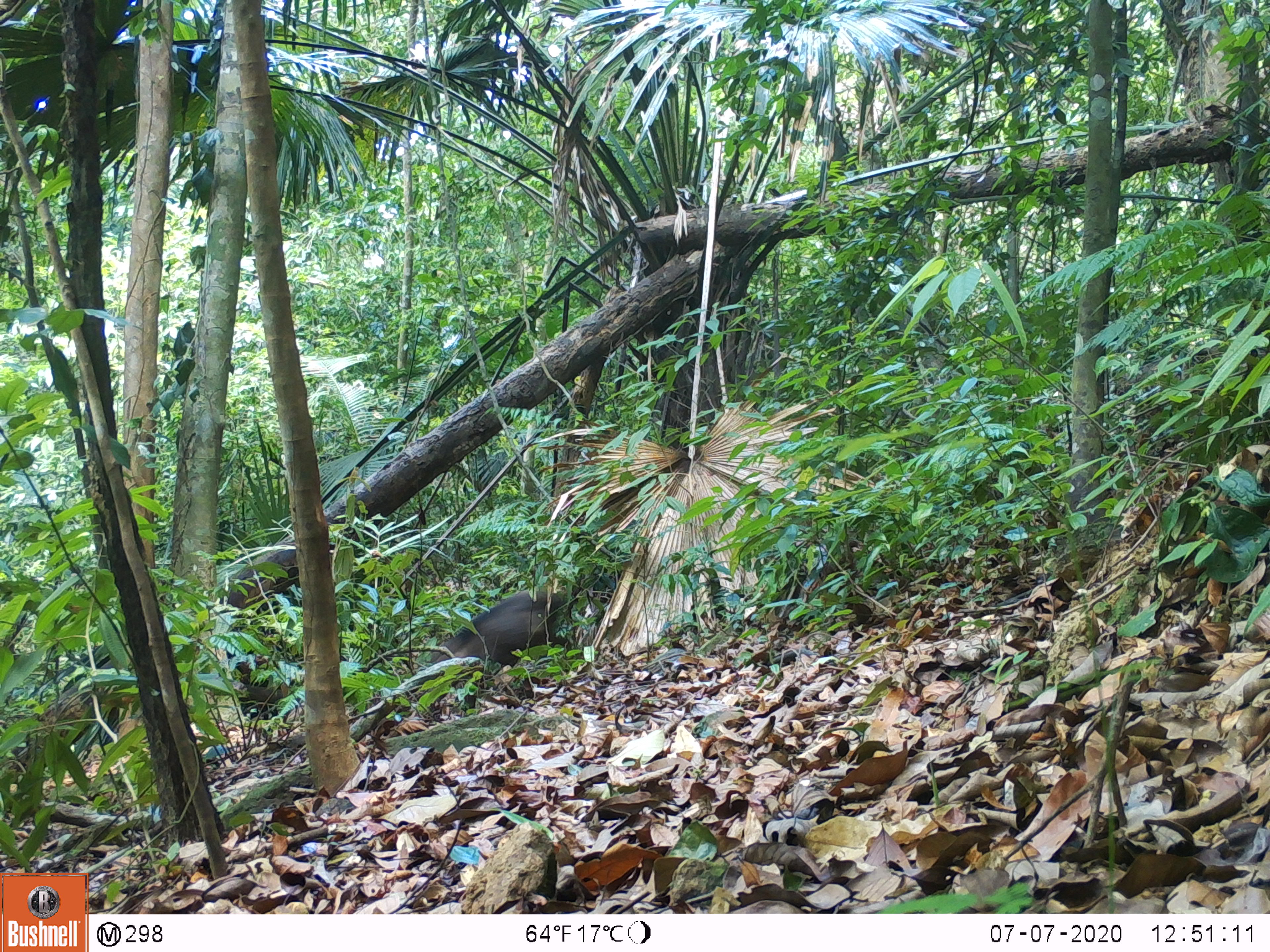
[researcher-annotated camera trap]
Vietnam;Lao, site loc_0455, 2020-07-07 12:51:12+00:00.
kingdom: Animalia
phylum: Chordata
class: Mammalia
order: Artiodactyla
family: Suidae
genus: Sus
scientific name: Sus scrofa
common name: eurasian wild pig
Eurasian wild pig (Sus scrofa). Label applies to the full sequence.